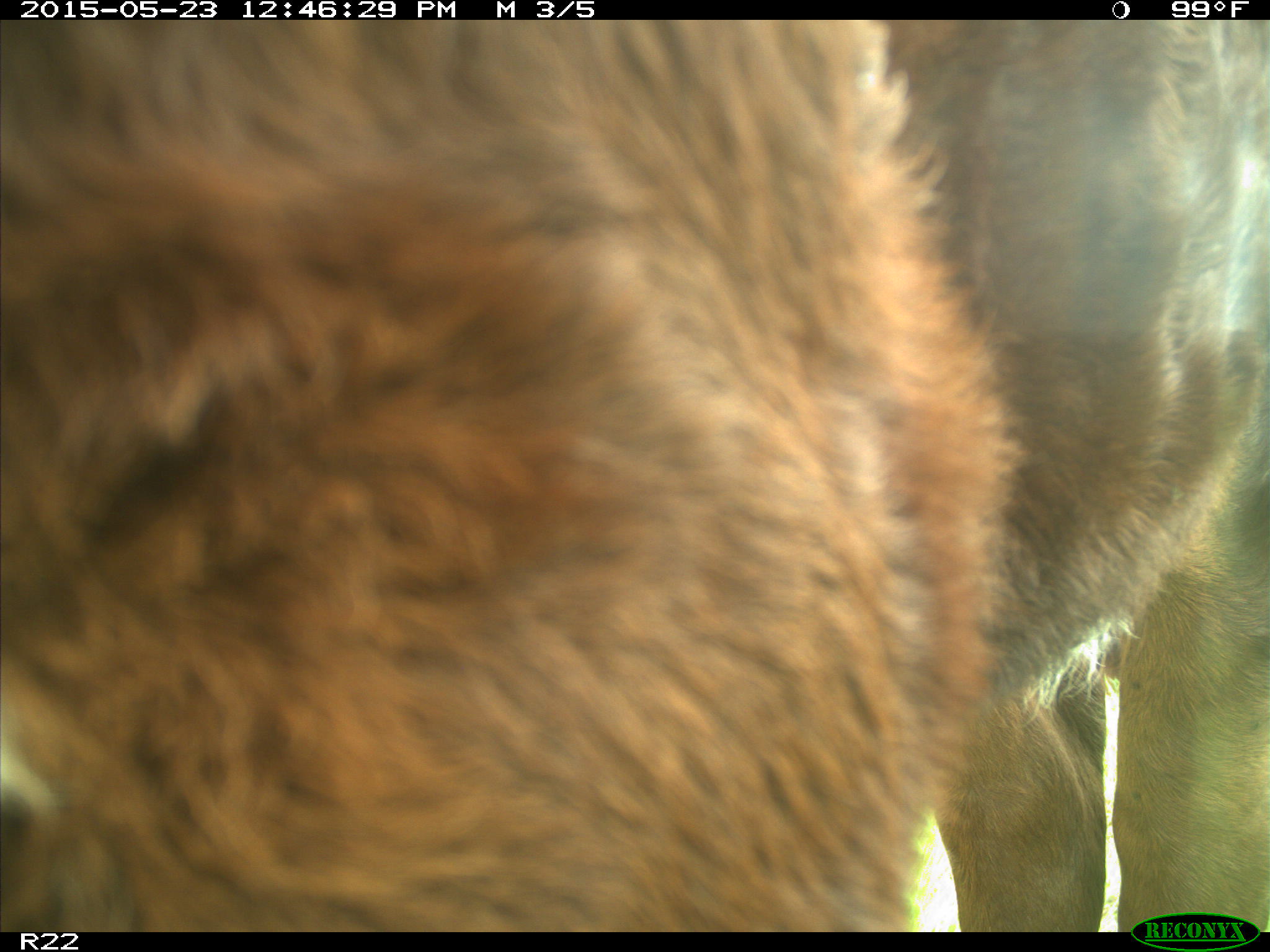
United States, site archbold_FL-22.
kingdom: Animalia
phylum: Chordata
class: Mammalia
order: Artiodactyla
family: Bovidae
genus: Bos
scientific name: Bos taurus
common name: domestic cow